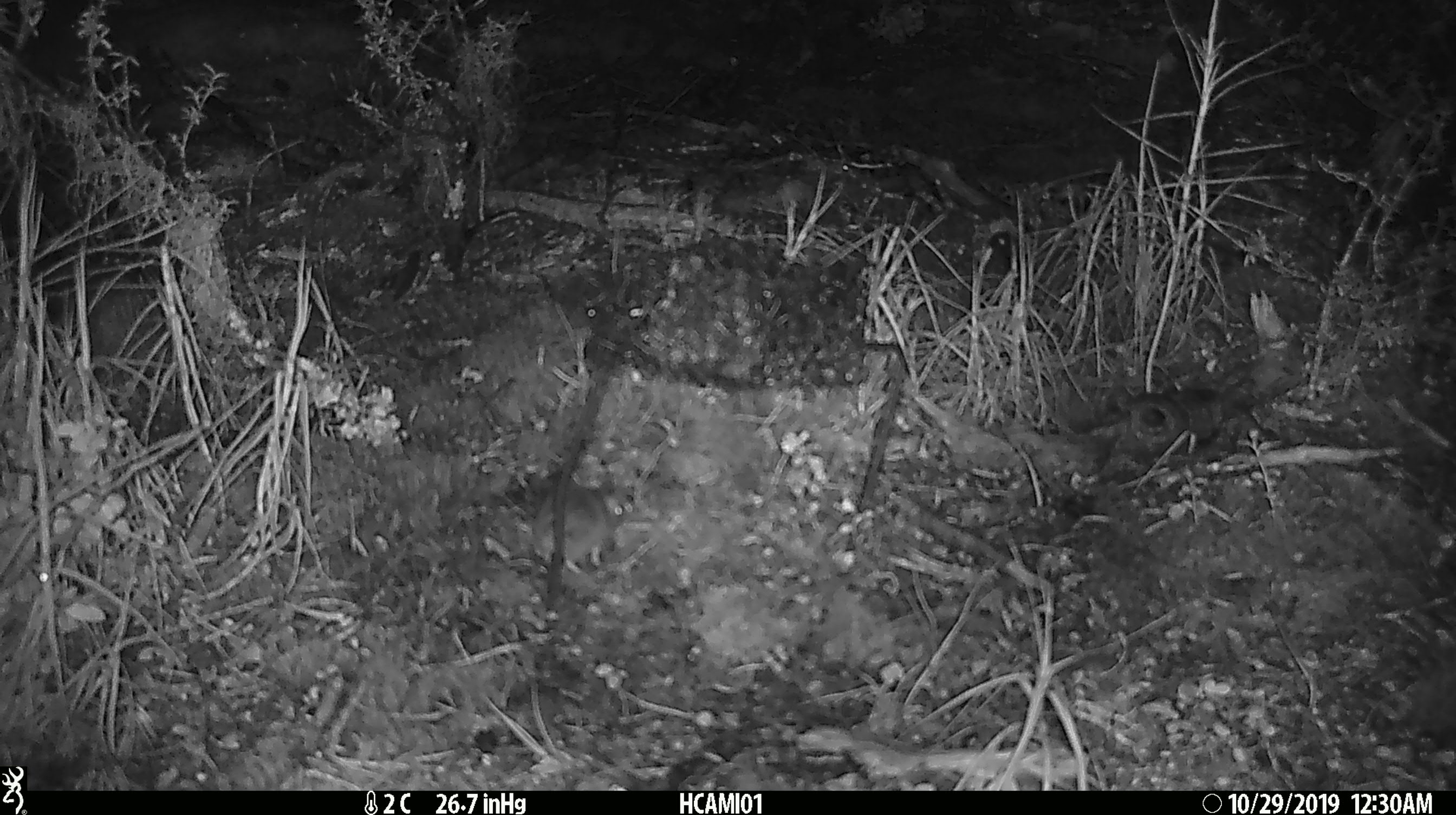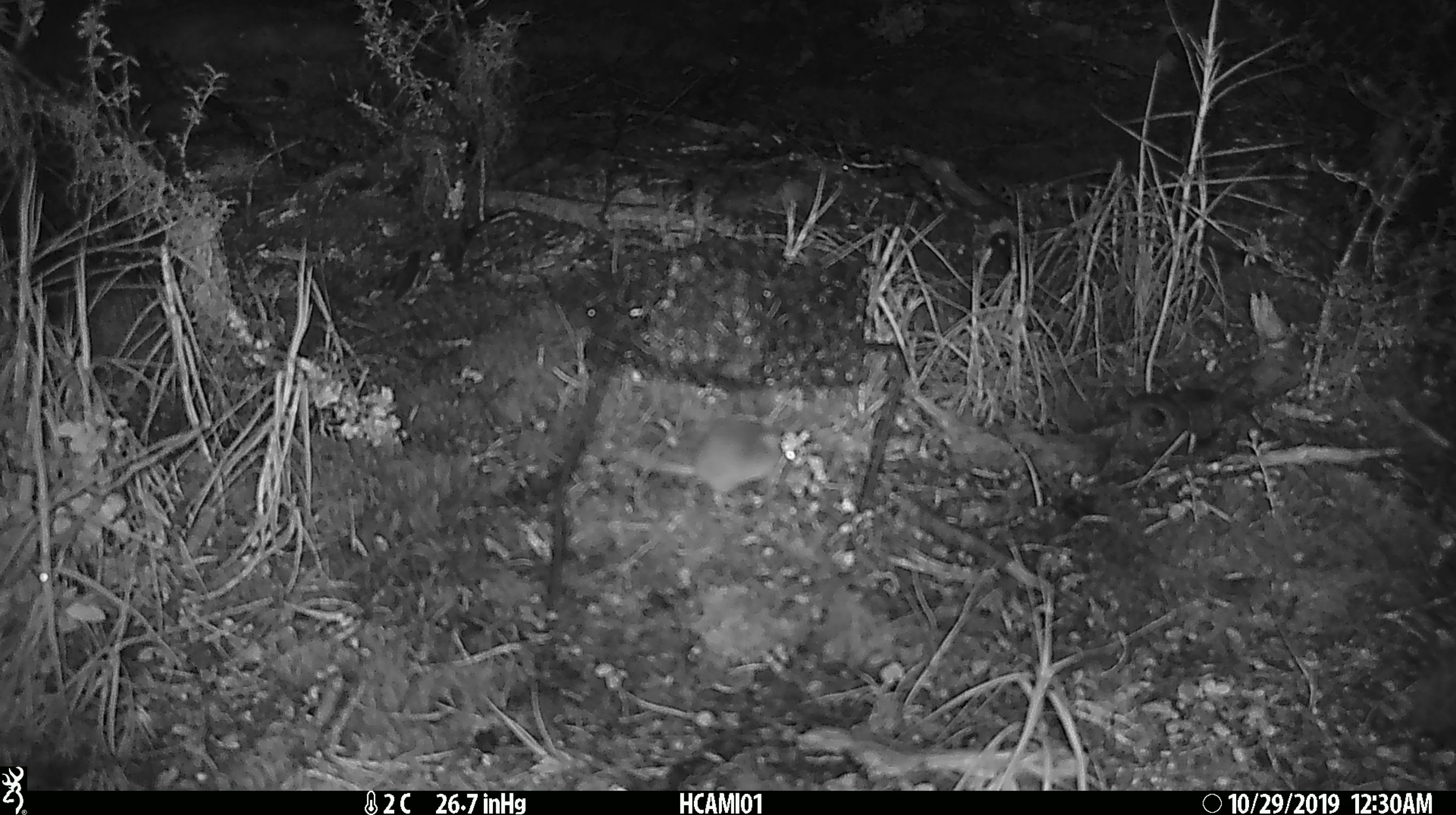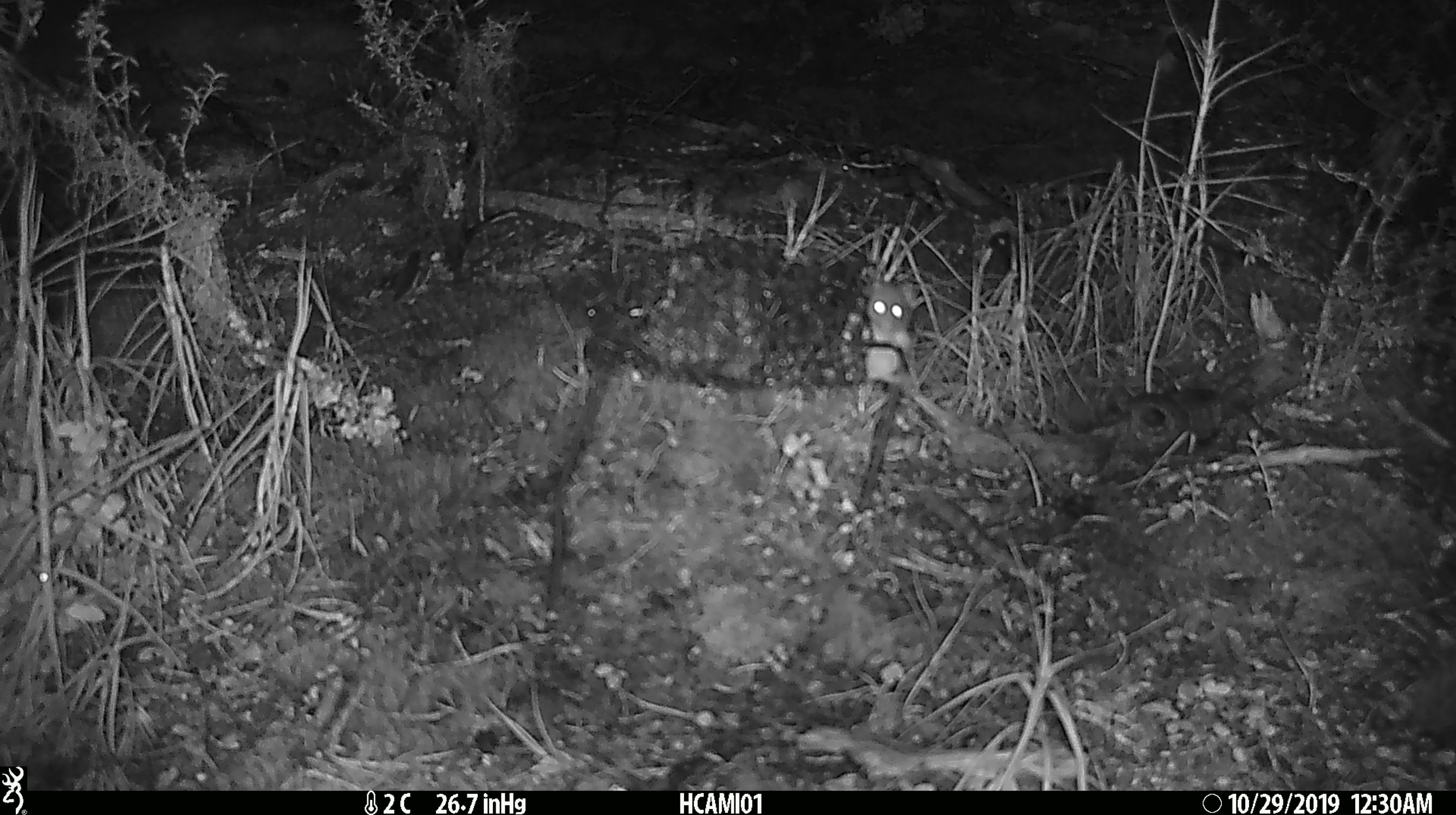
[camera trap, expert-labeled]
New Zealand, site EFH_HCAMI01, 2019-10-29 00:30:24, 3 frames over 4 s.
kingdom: Animalia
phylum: Chordata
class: Mammalia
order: Rodentia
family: Muridae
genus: Mus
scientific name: Mus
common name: mouse